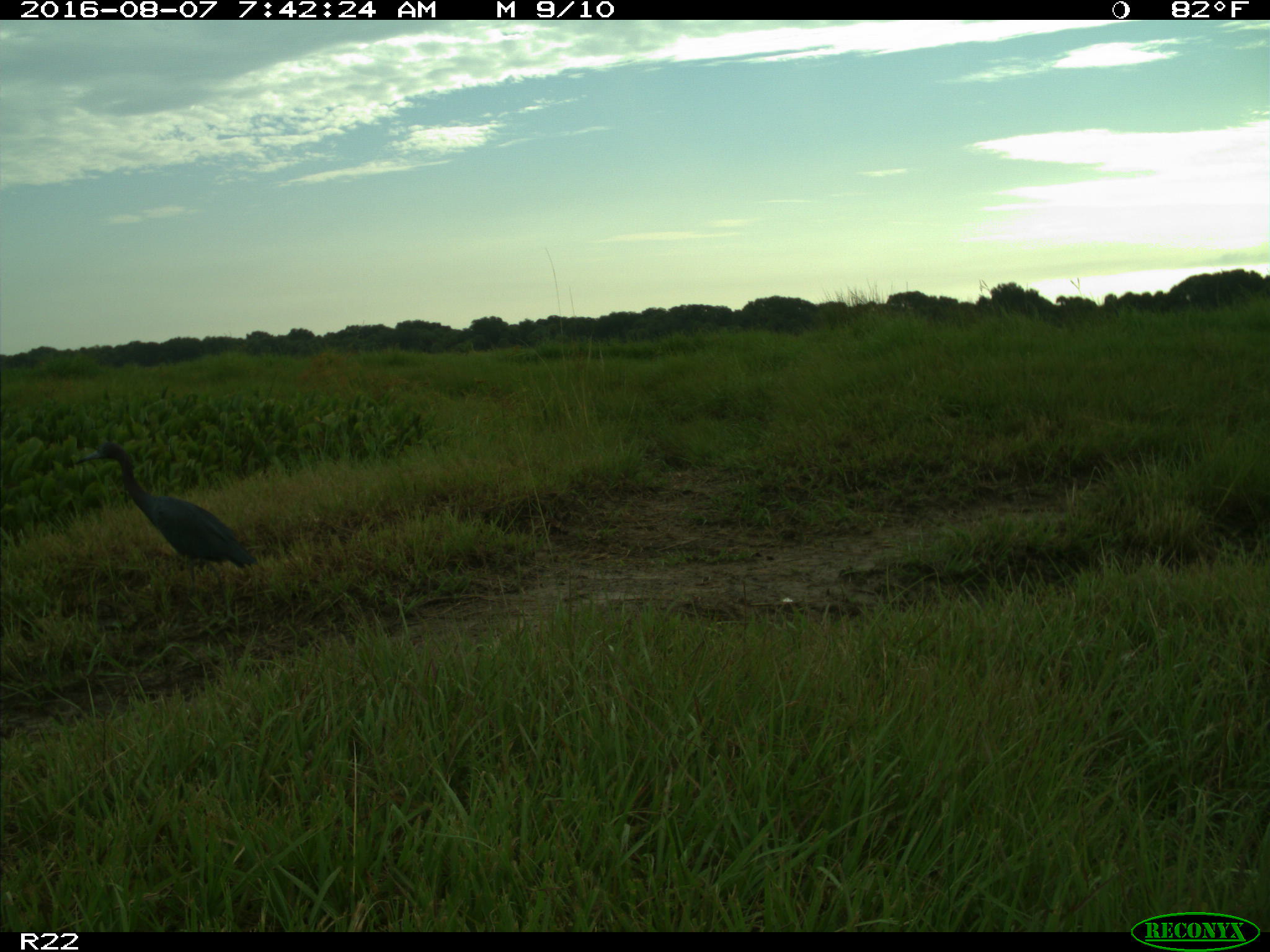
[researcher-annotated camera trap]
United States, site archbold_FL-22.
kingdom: Animalia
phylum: Chordata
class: Aves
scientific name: Aves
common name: birds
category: unidentified bird